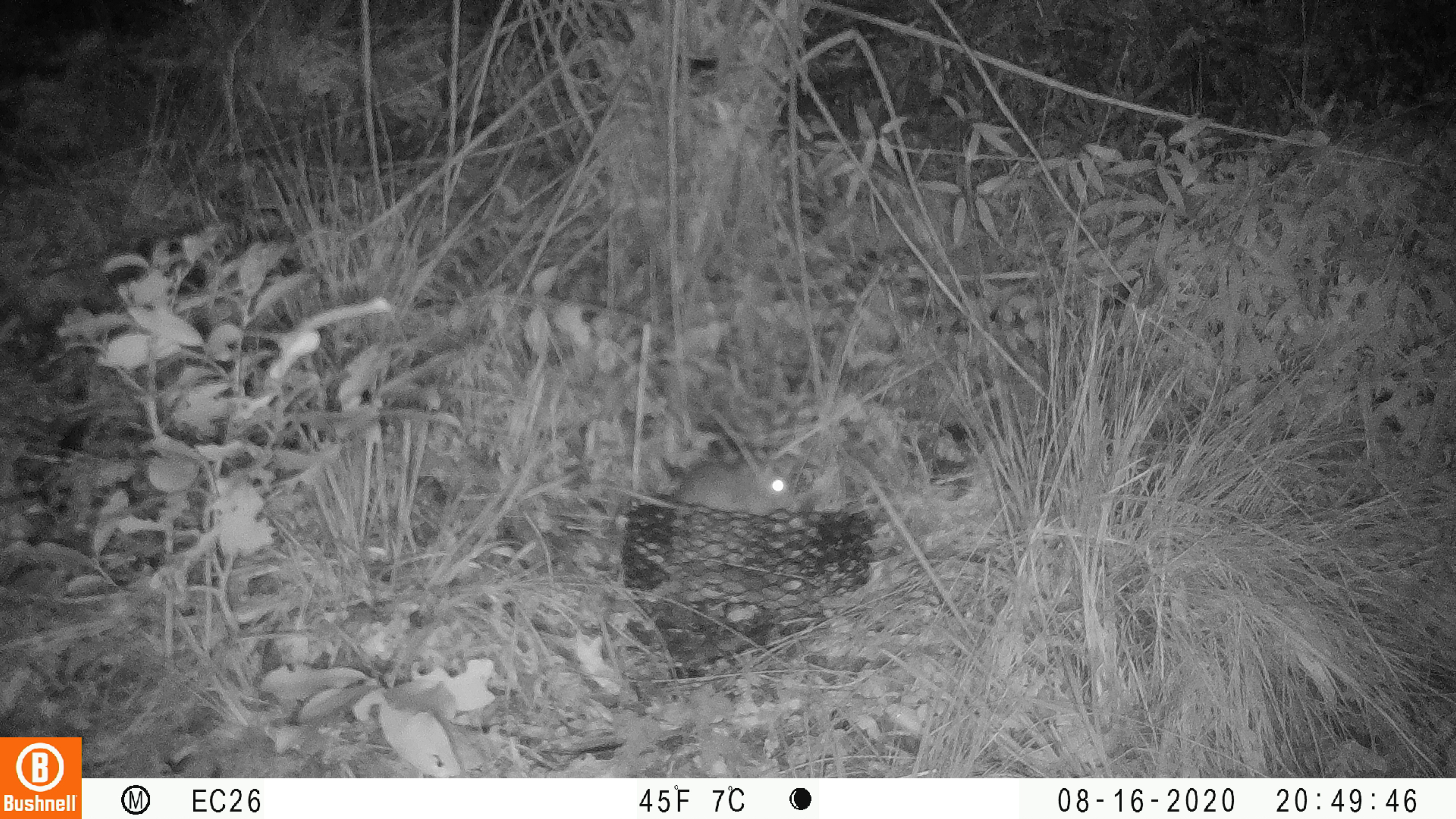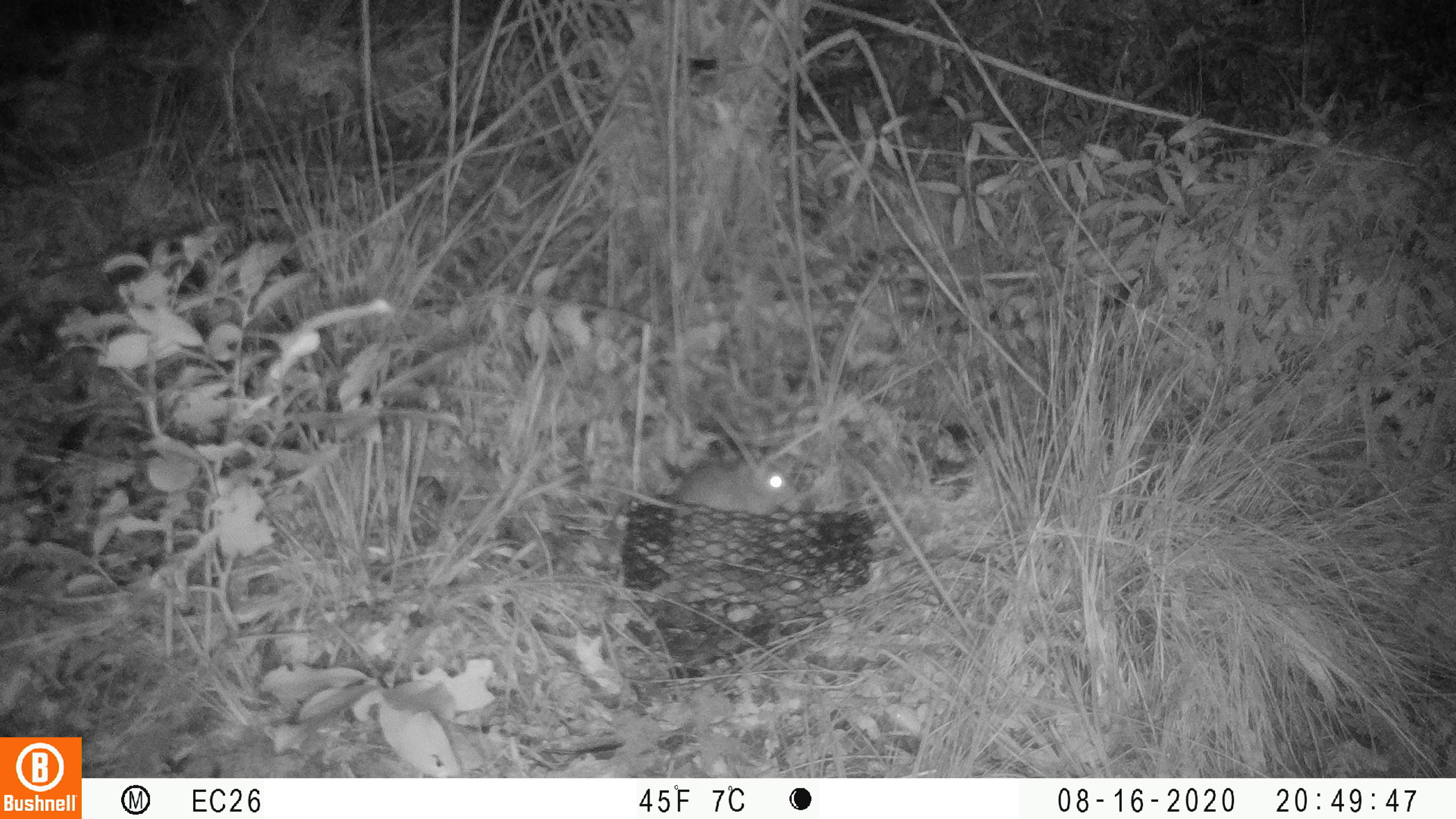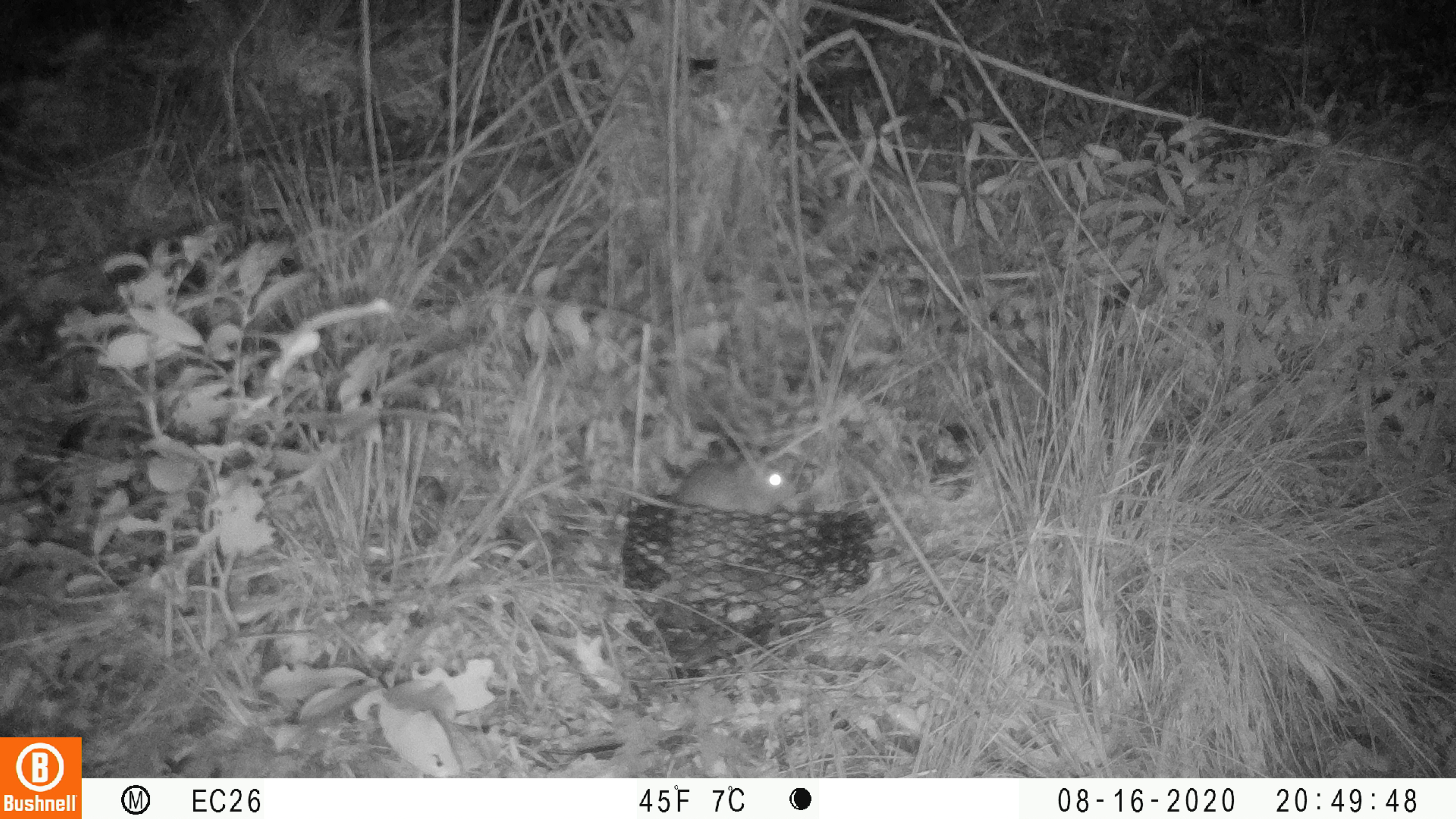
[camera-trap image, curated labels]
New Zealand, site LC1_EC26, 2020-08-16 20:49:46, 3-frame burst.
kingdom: Animalia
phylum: Chordata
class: Mammalia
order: Rodentia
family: Muridae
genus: Rattus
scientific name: Rattus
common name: rat